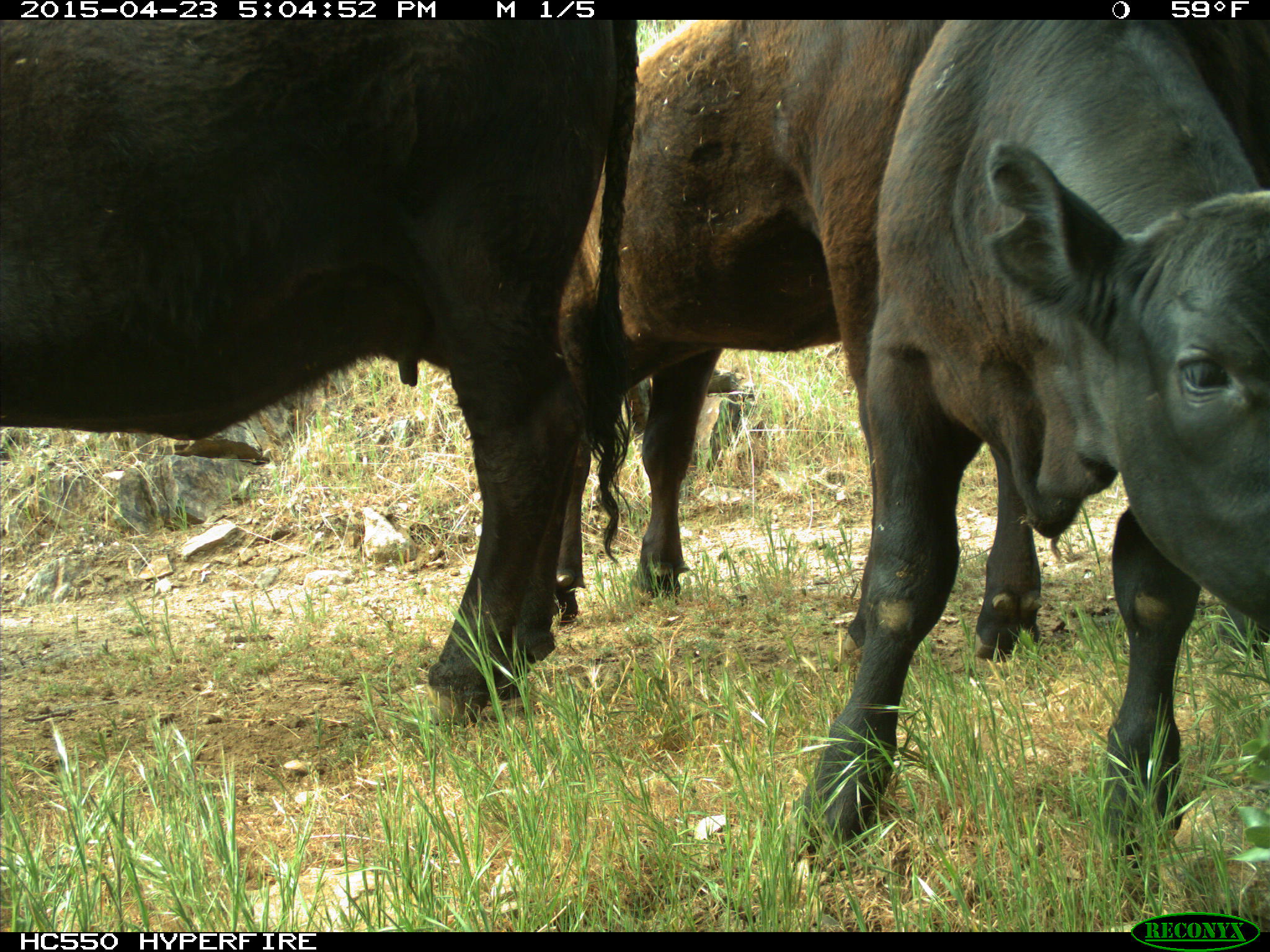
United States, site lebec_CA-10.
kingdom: Animalia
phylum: Chordata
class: Mammalia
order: Artiodactyla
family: Bovidae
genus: Bos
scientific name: Bos taurus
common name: domestic cow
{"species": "Bos taurus (domestic cow)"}